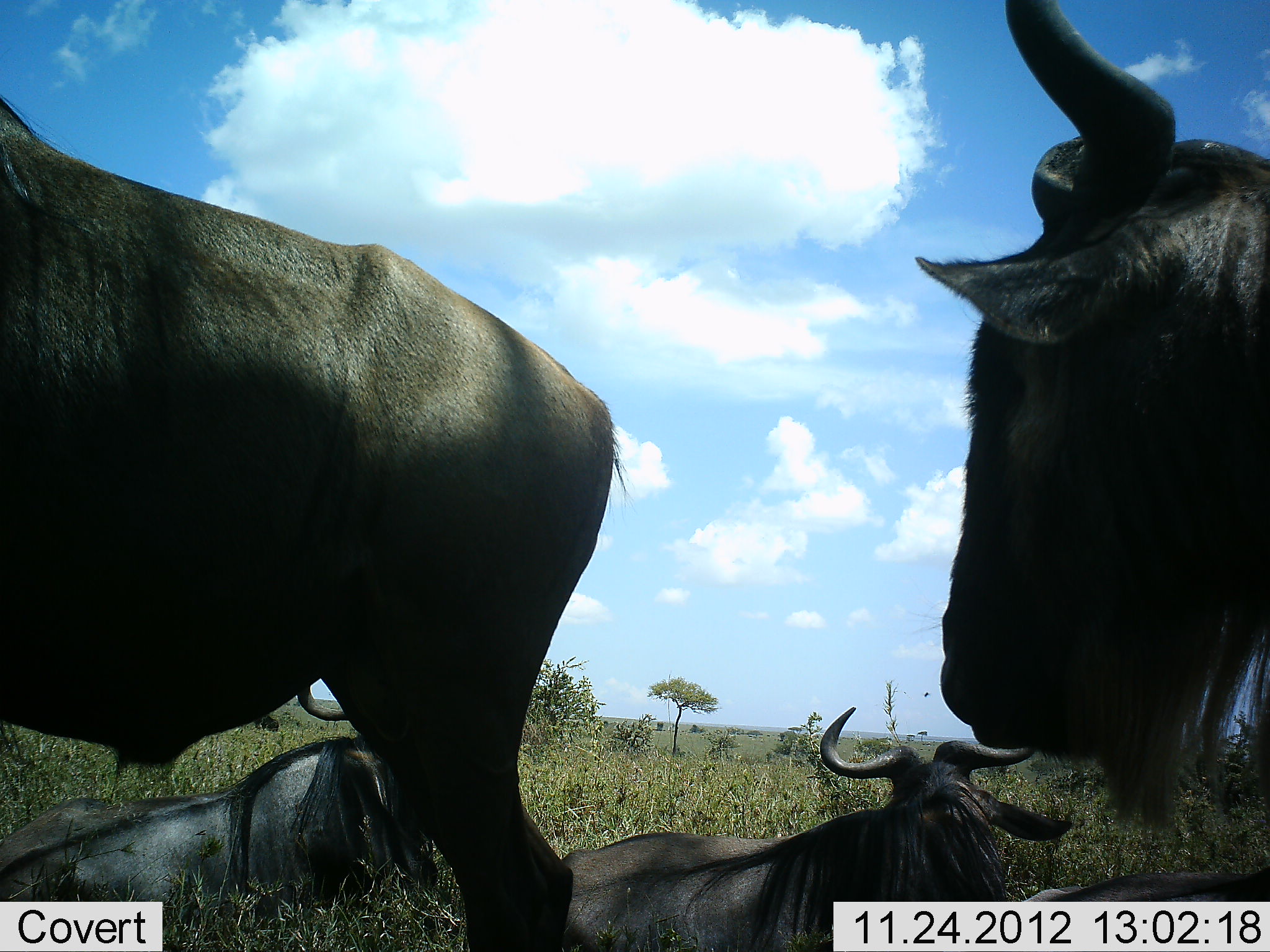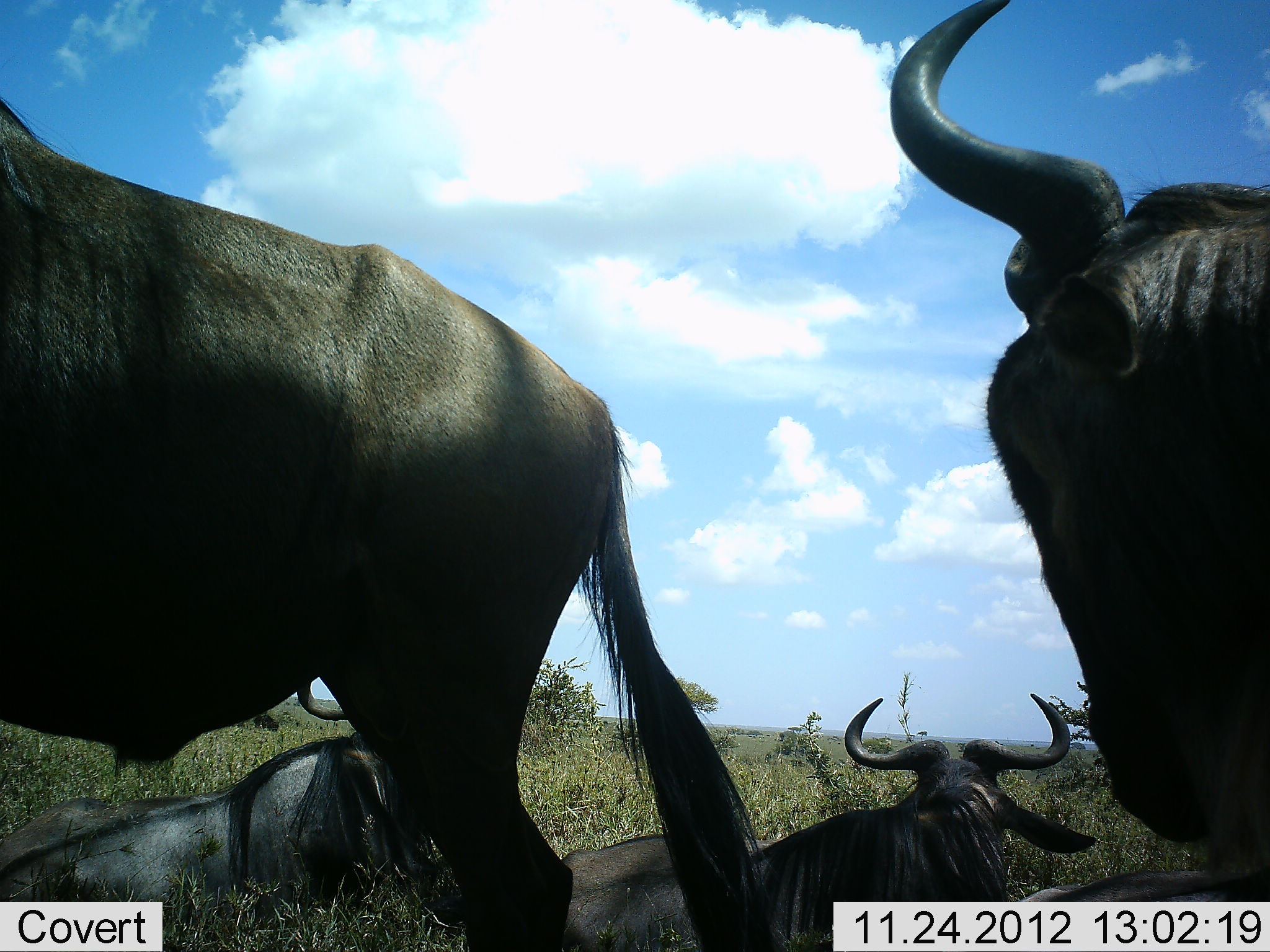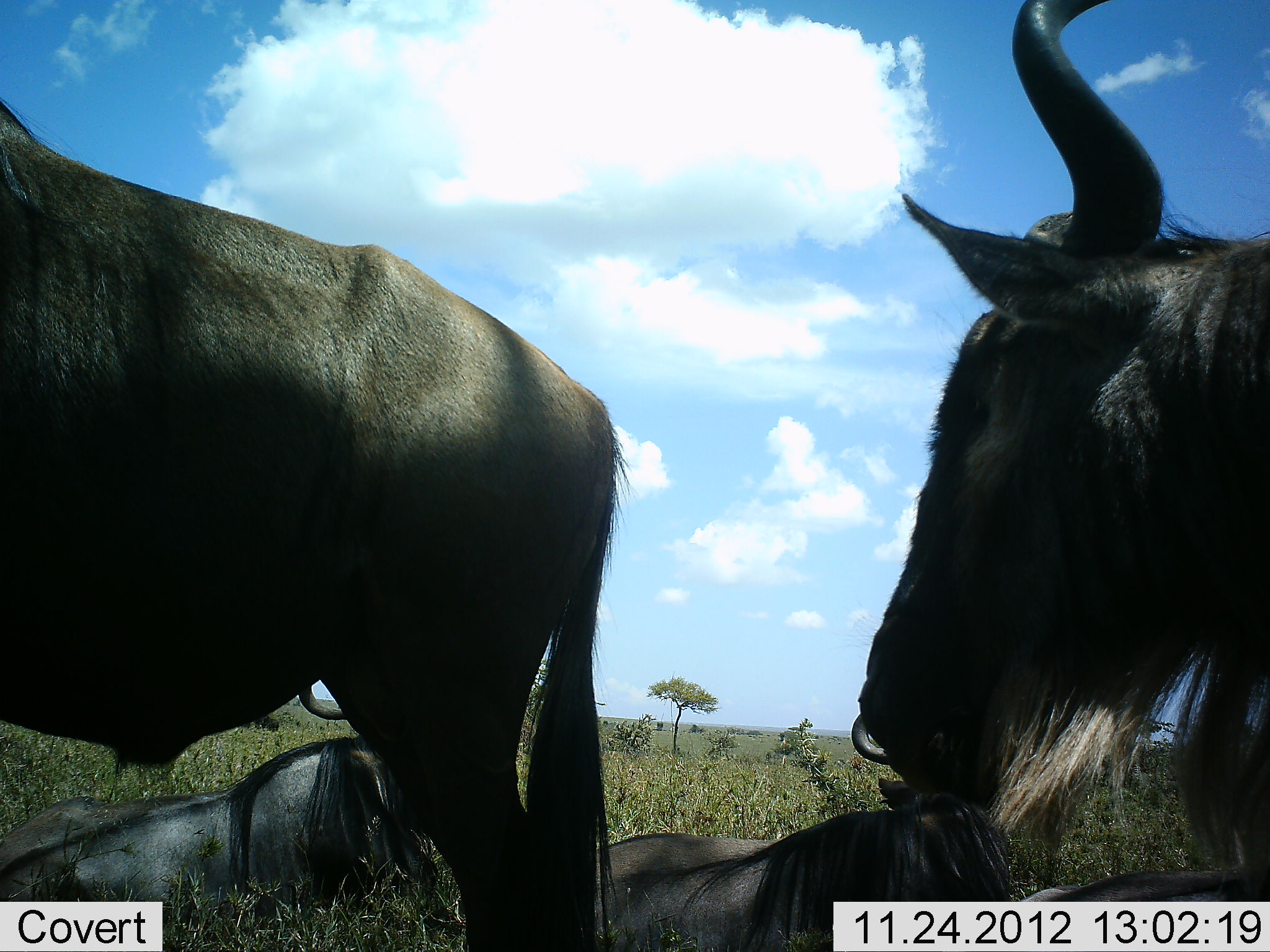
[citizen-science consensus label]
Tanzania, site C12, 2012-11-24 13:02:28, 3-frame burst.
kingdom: Animalia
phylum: Chordata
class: Mammalia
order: Artiodactyla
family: Bovidae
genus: Connochaetes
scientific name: Connochaetes taurinus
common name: blue wildebeest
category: wildebeest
Wildebeest (blue wildebeest) (Connochaetes taurinus), count 4. Behavior (volunteer vote fractions): standing 70%, resting 90%, moving 0%, interacting 10%. Young present (vote fraction): 0%. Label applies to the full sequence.